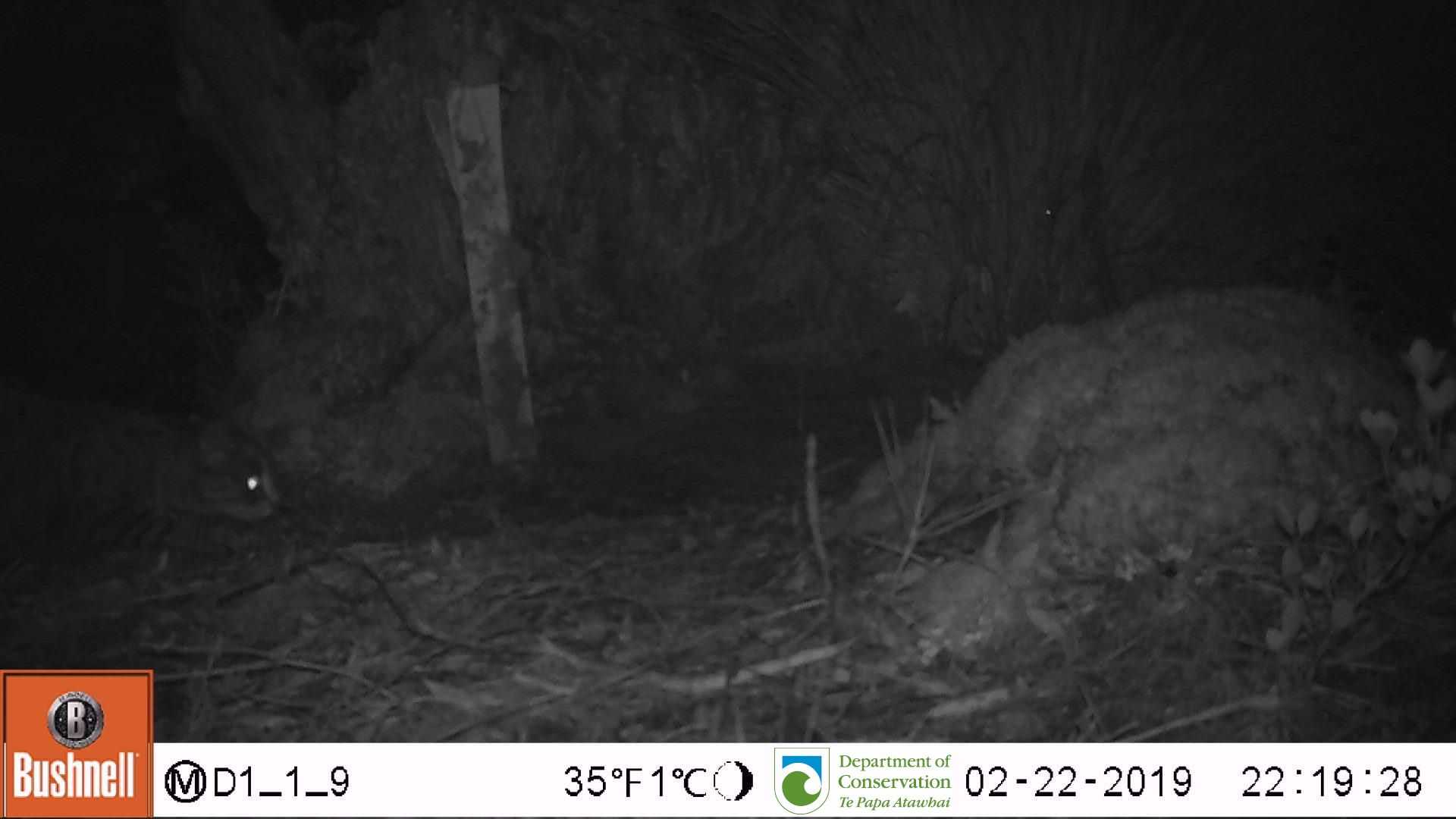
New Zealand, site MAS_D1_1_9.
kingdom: Animalia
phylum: Chordata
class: Mammalia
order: Carnivora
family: Felidae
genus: Felis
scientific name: Felis catus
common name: domestic cat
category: cat